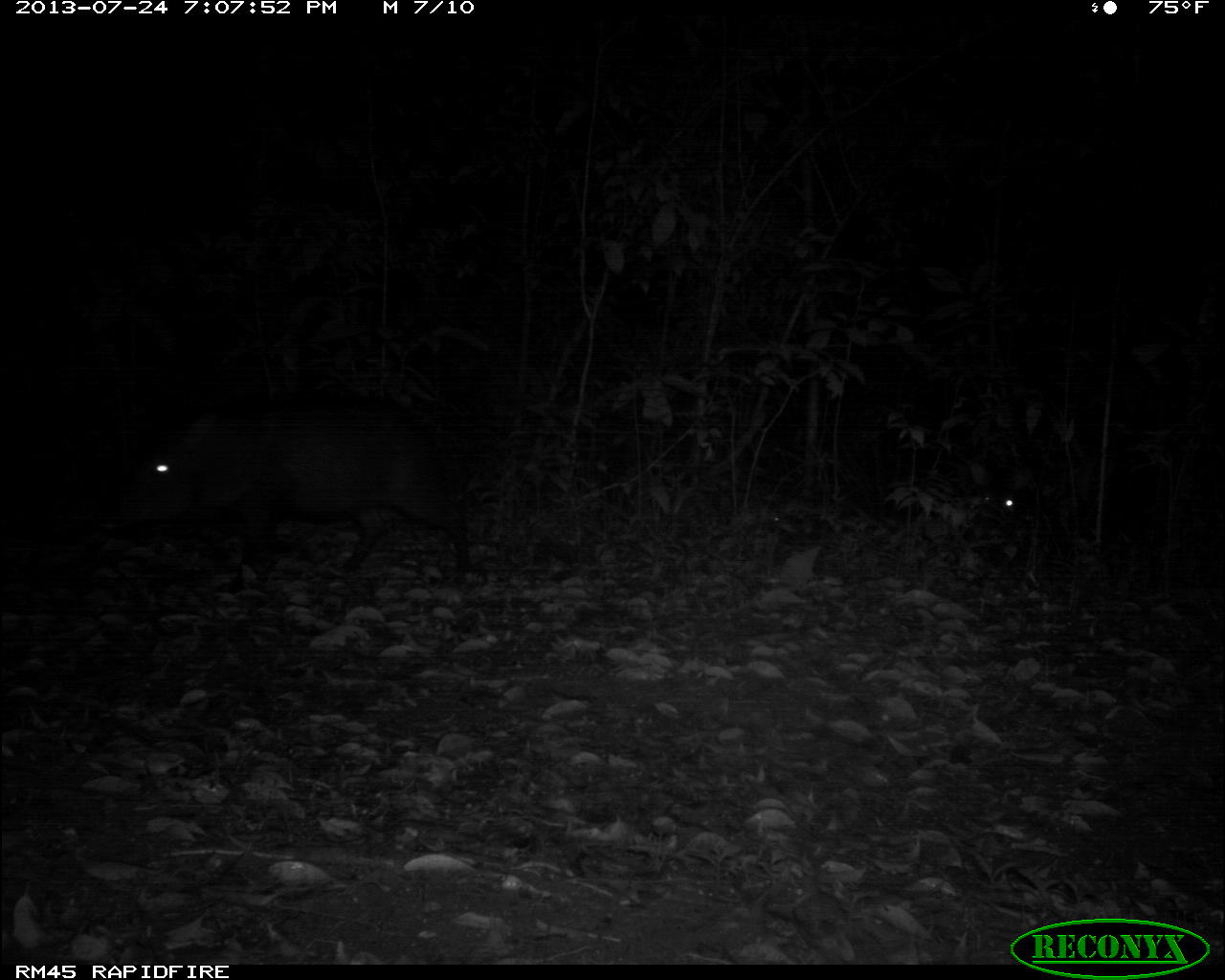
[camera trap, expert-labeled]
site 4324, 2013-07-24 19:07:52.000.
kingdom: Animalia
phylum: Chordata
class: Mammalia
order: Artiodactyla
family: Tayassuidae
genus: Tayassu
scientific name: Tayassu pecari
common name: white-lipped peccary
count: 4